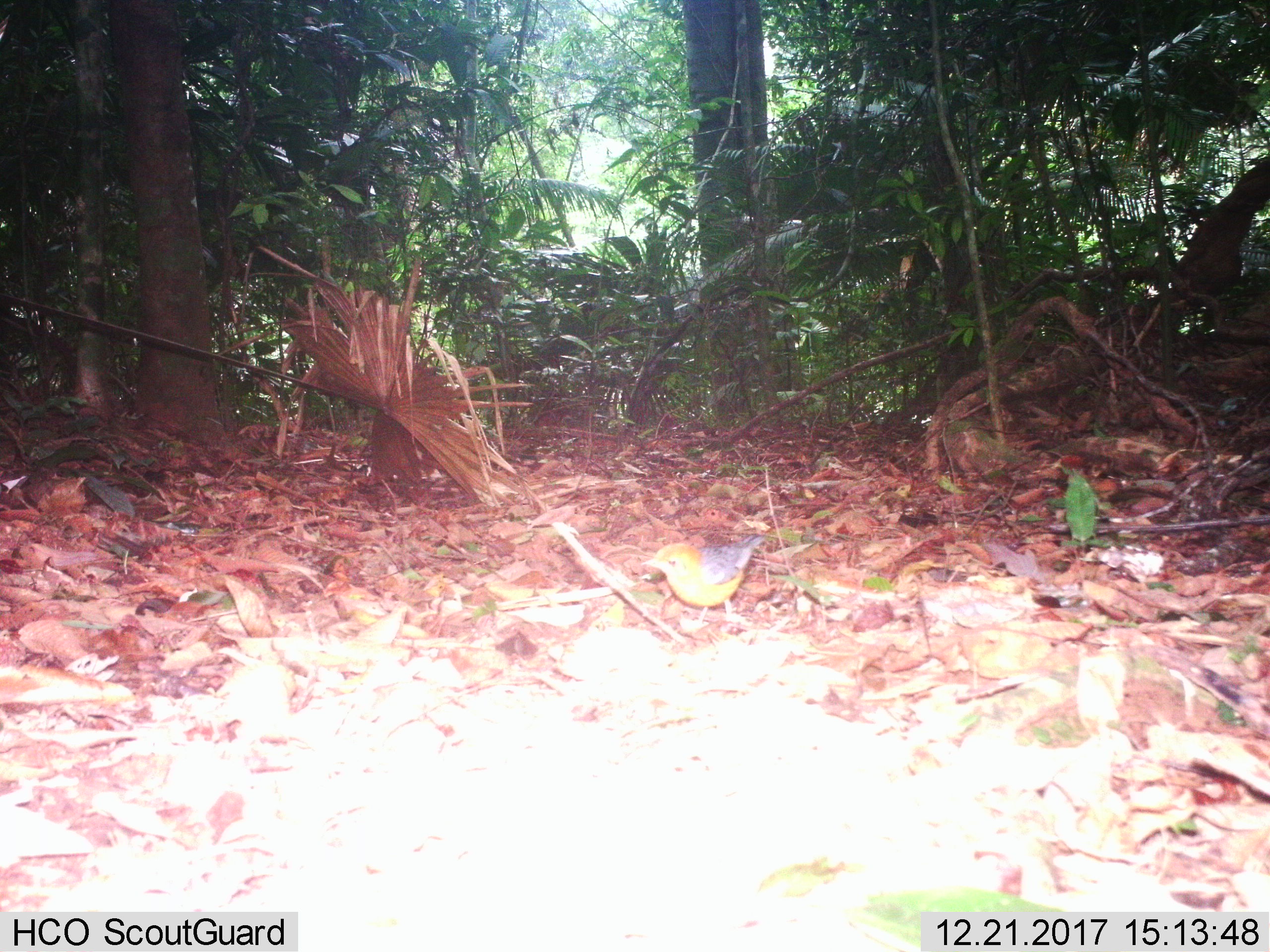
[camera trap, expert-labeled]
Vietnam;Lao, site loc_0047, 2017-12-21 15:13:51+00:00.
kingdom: Animalia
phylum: Chordata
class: Aves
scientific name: Aves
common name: bird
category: unidentified bird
Unidentified bird (bird) (Aves). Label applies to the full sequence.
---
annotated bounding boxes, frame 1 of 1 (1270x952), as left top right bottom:
unidentified bird: 638 530 767 627